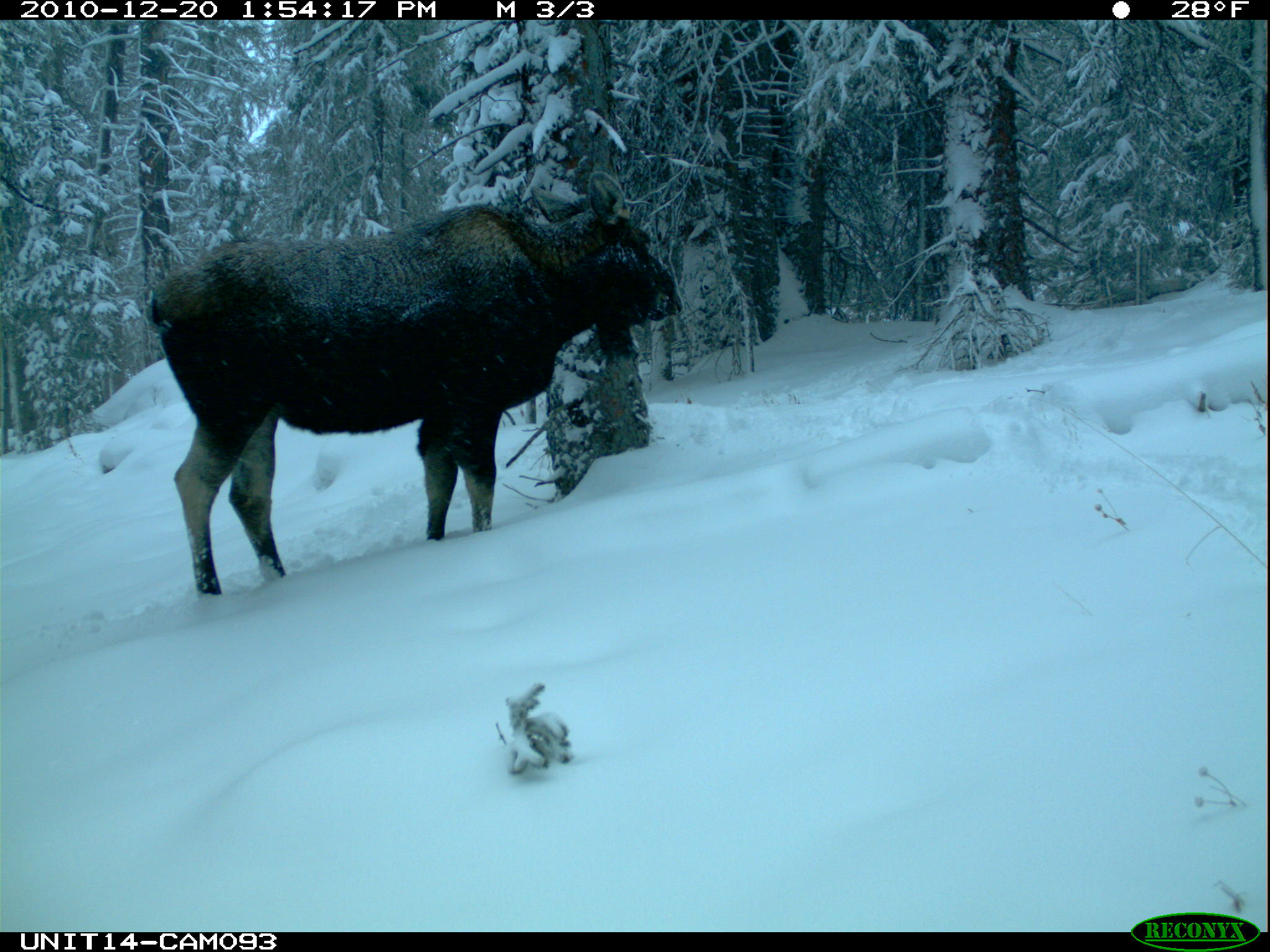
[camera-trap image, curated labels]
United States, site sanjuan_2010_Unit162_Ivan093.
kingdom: Animalia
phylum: Chordata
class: Mammalia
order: Artiodactyla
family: Cervidae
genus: Alces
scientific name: Alces alces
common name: moose